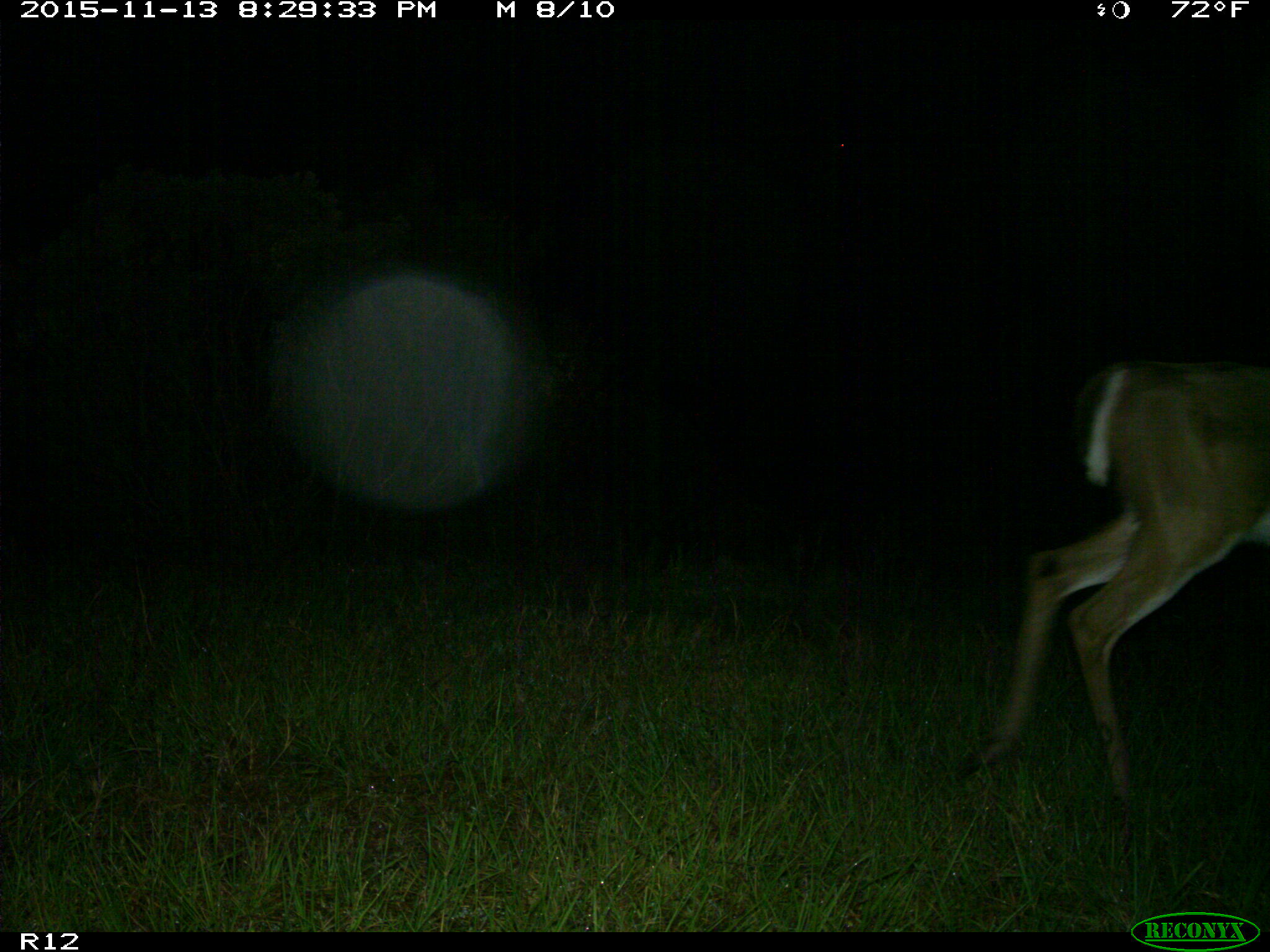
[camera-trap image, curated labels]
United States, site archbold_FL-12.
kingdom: Animalia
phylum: Chordata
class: Mammalia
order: Artiodactyla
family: Cervidae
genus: Odocoileus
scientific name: Odocoileus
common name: deer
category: unidentified deer